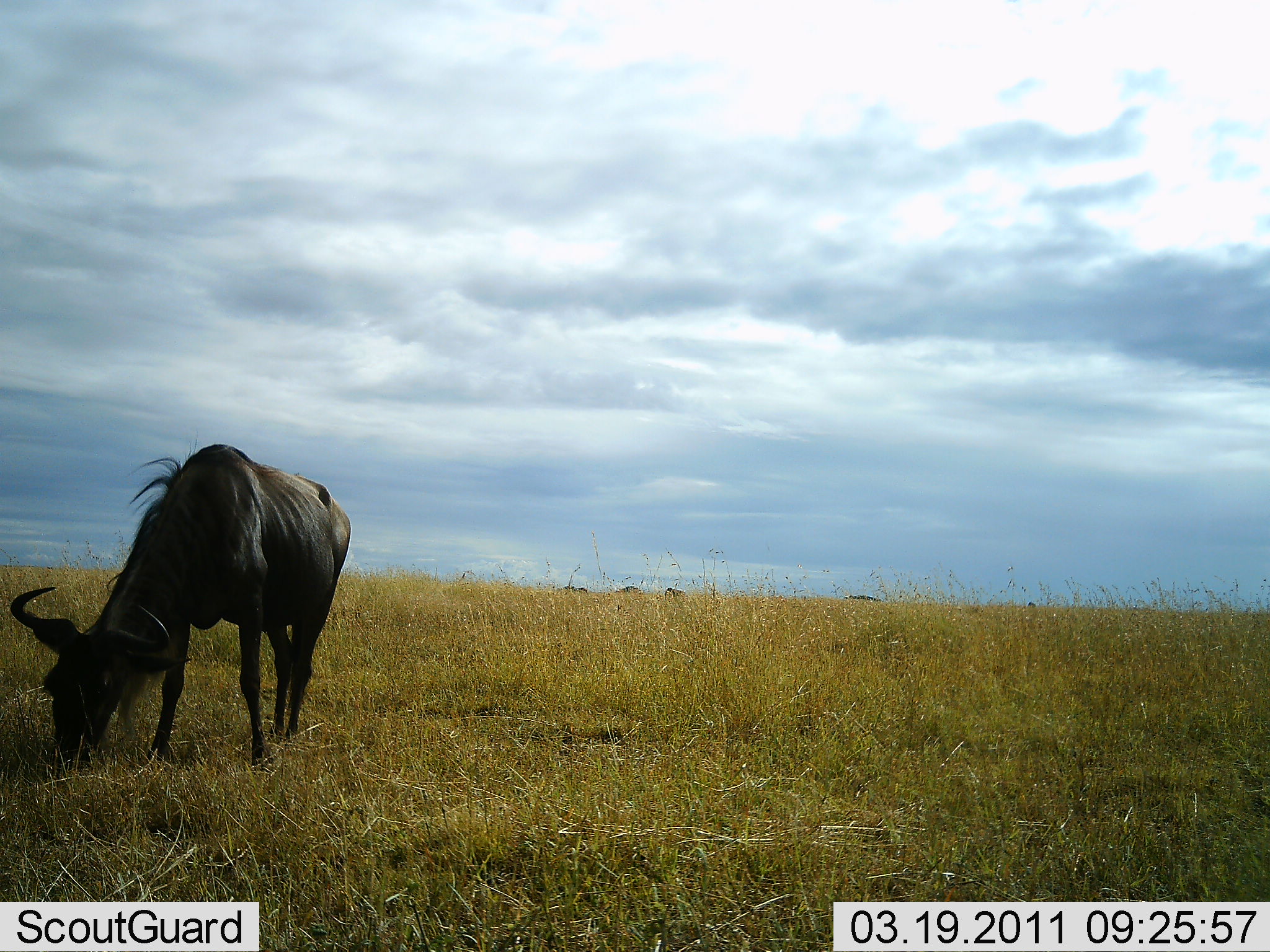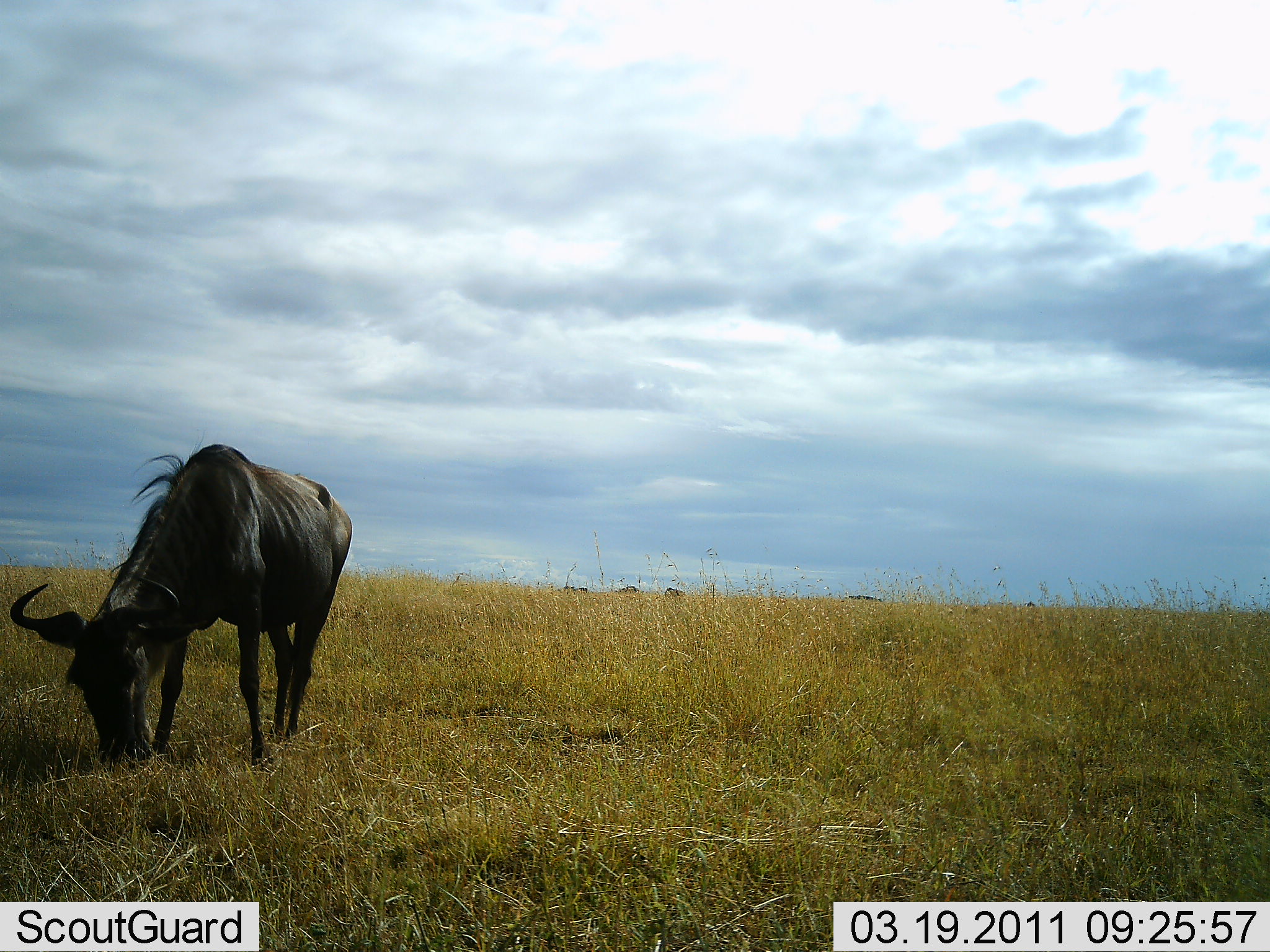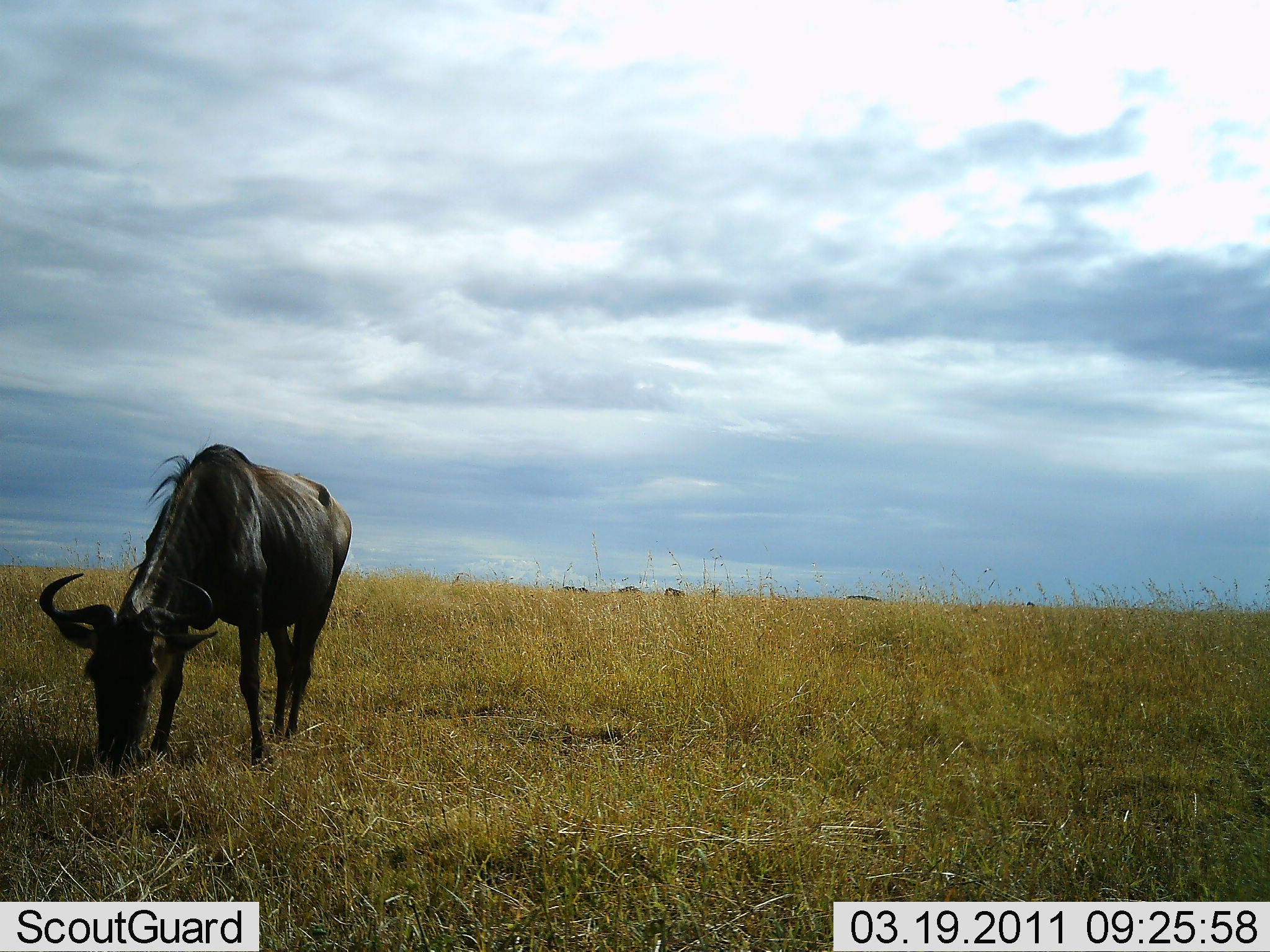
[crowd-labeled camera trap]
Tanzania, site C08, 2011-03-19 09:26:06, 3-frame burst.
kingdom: Animalia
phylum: Chordata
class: Mammalia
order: Artiodactyla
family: Bovidae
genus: Connochaetes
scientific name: Connochaetes taurinus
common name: blue wildebeest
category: wildebeest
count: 1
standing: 31%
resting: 0%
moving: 0%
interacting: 0%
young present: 0%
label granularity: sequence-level